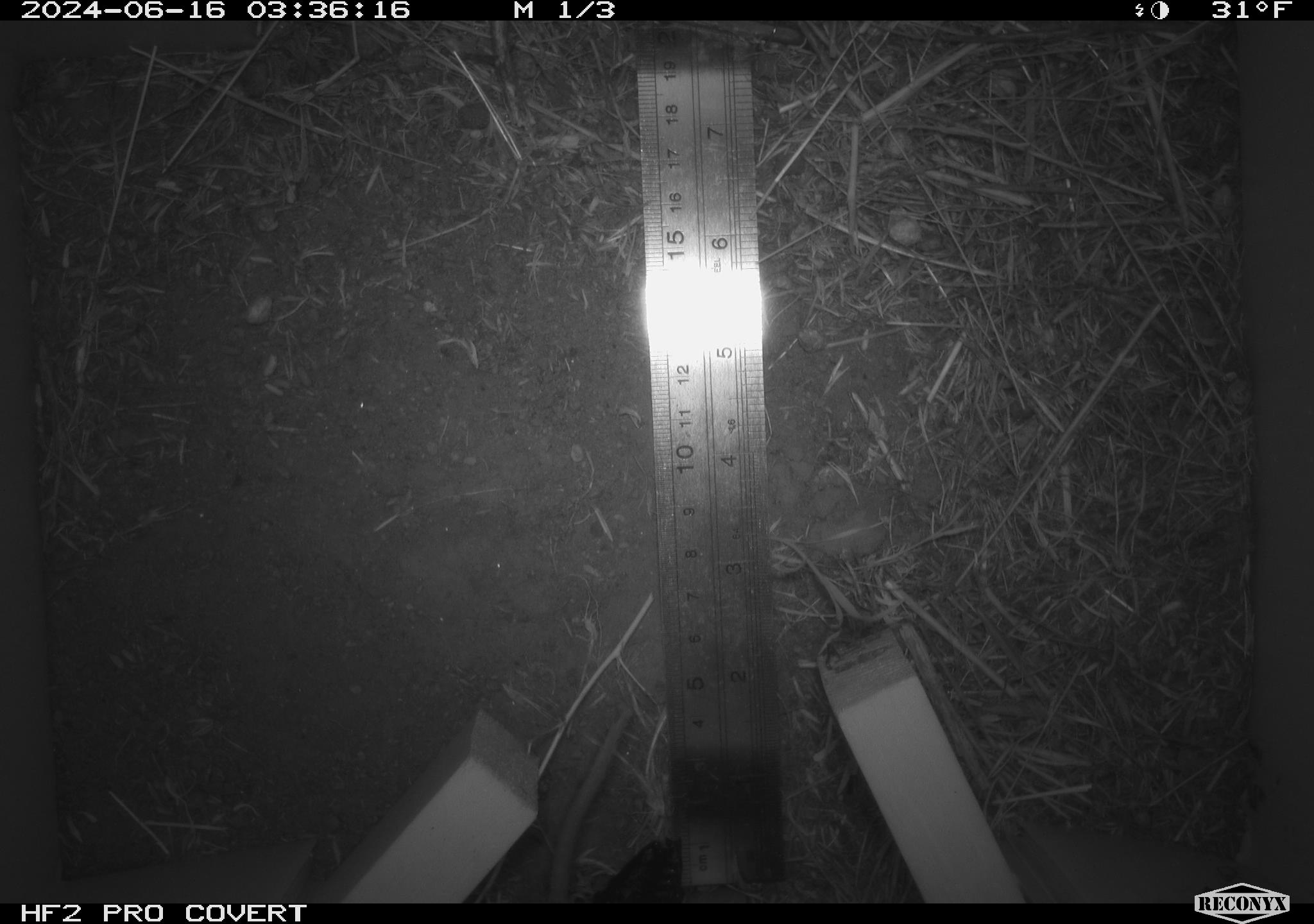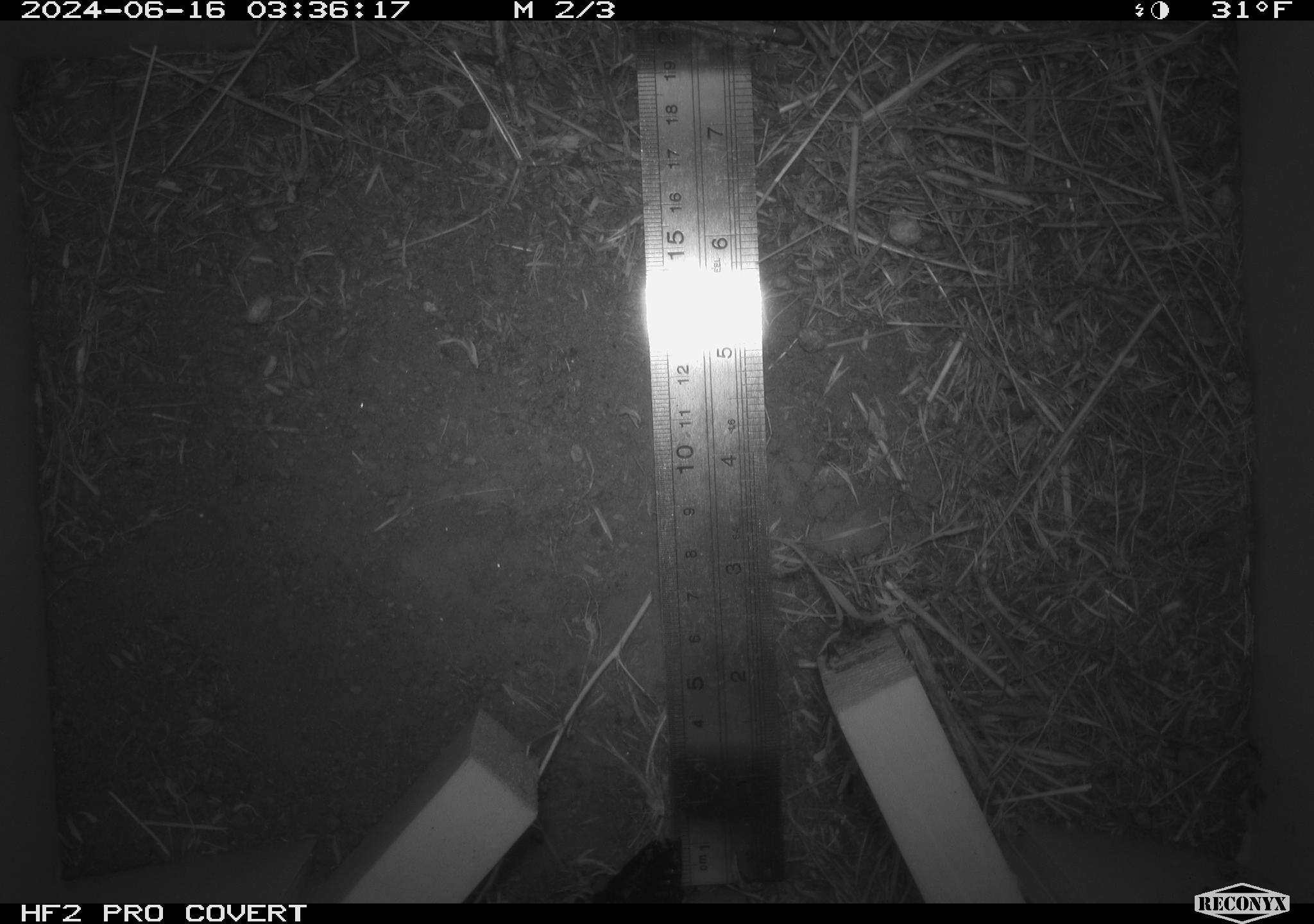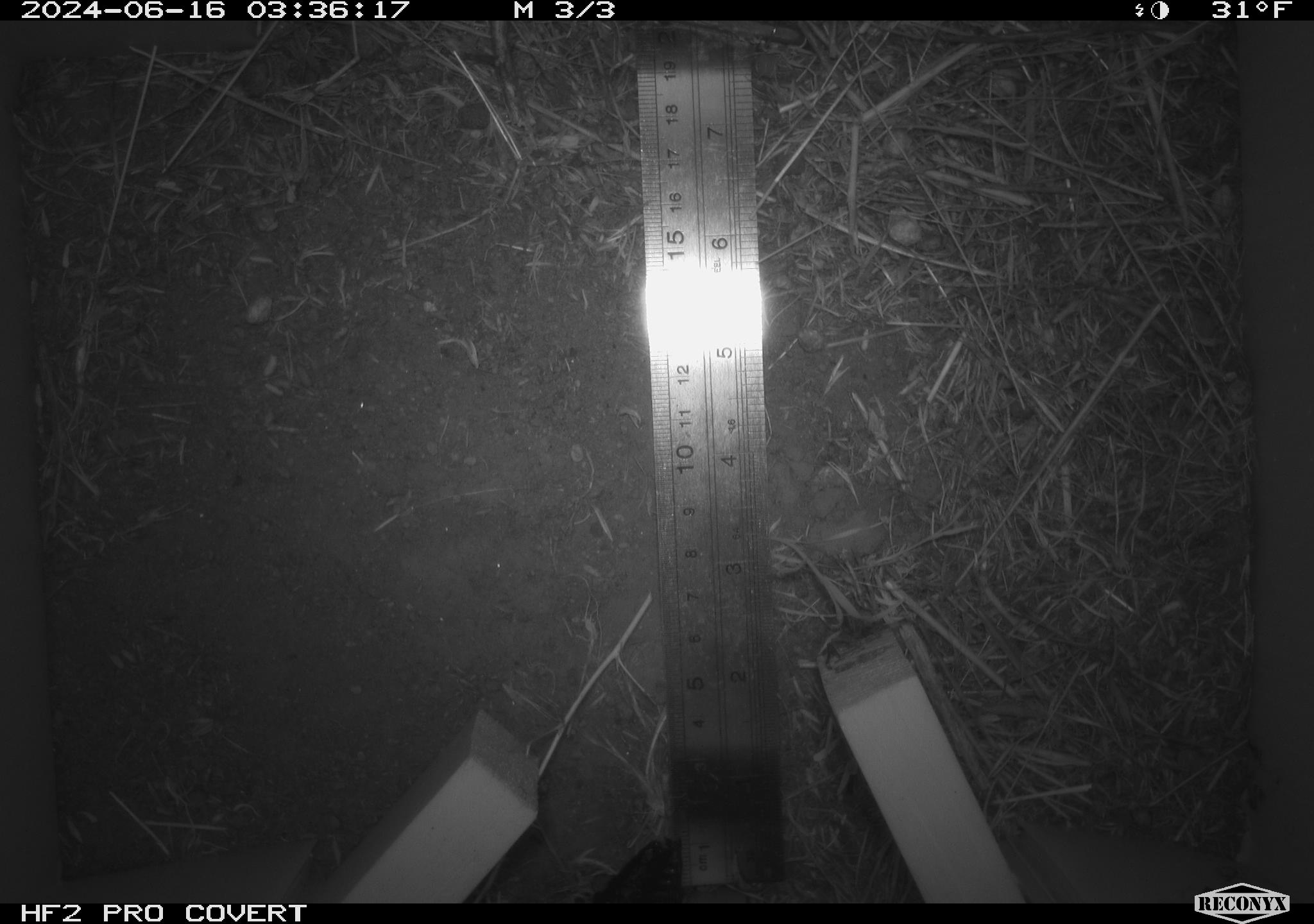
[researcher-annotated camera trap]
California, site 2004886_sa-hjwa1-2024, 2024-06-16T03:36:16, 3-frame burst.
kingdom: Animalia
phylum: Chordata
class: Mammalia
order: Rodentia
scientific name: Rodentia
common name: rodent